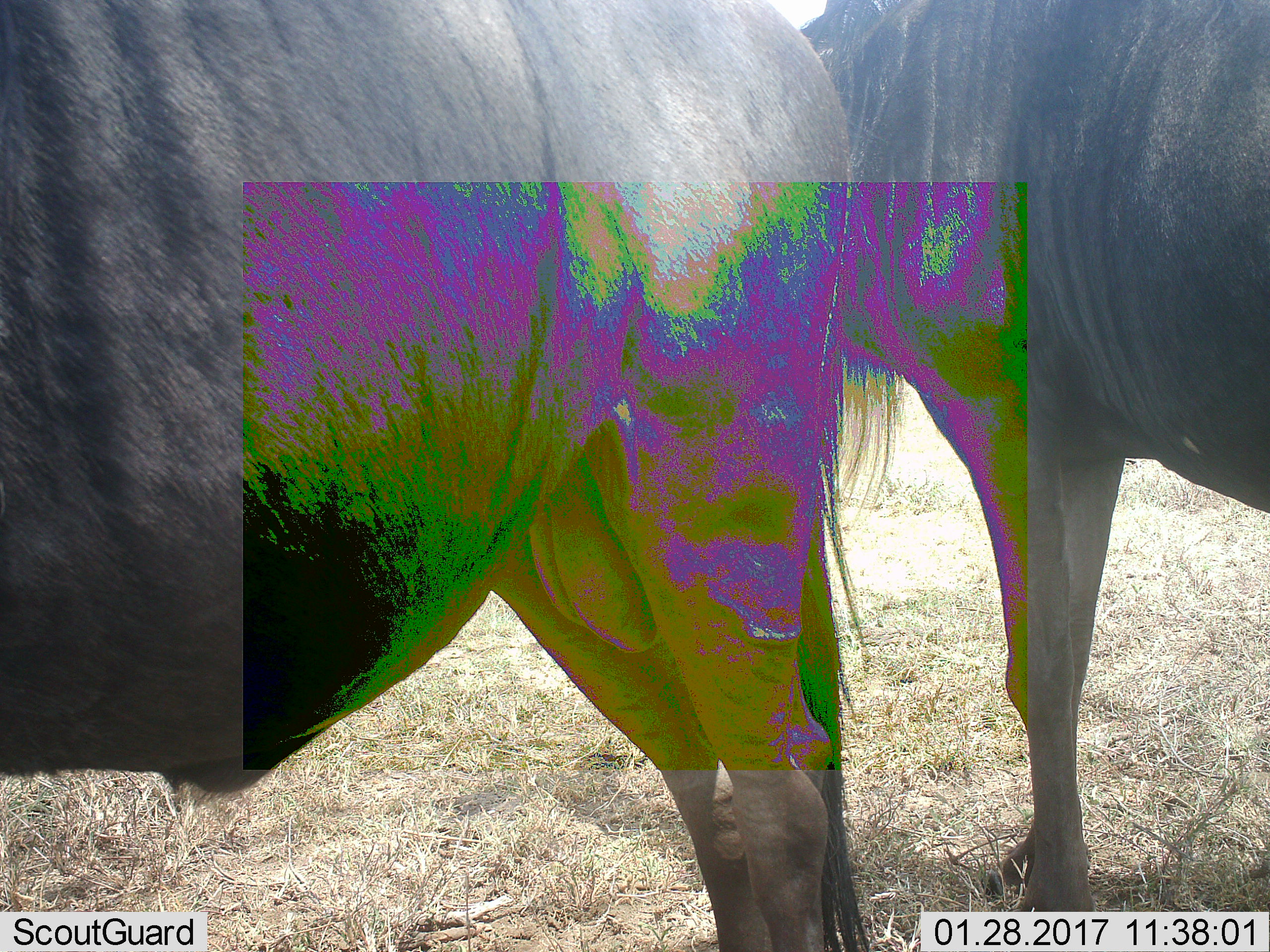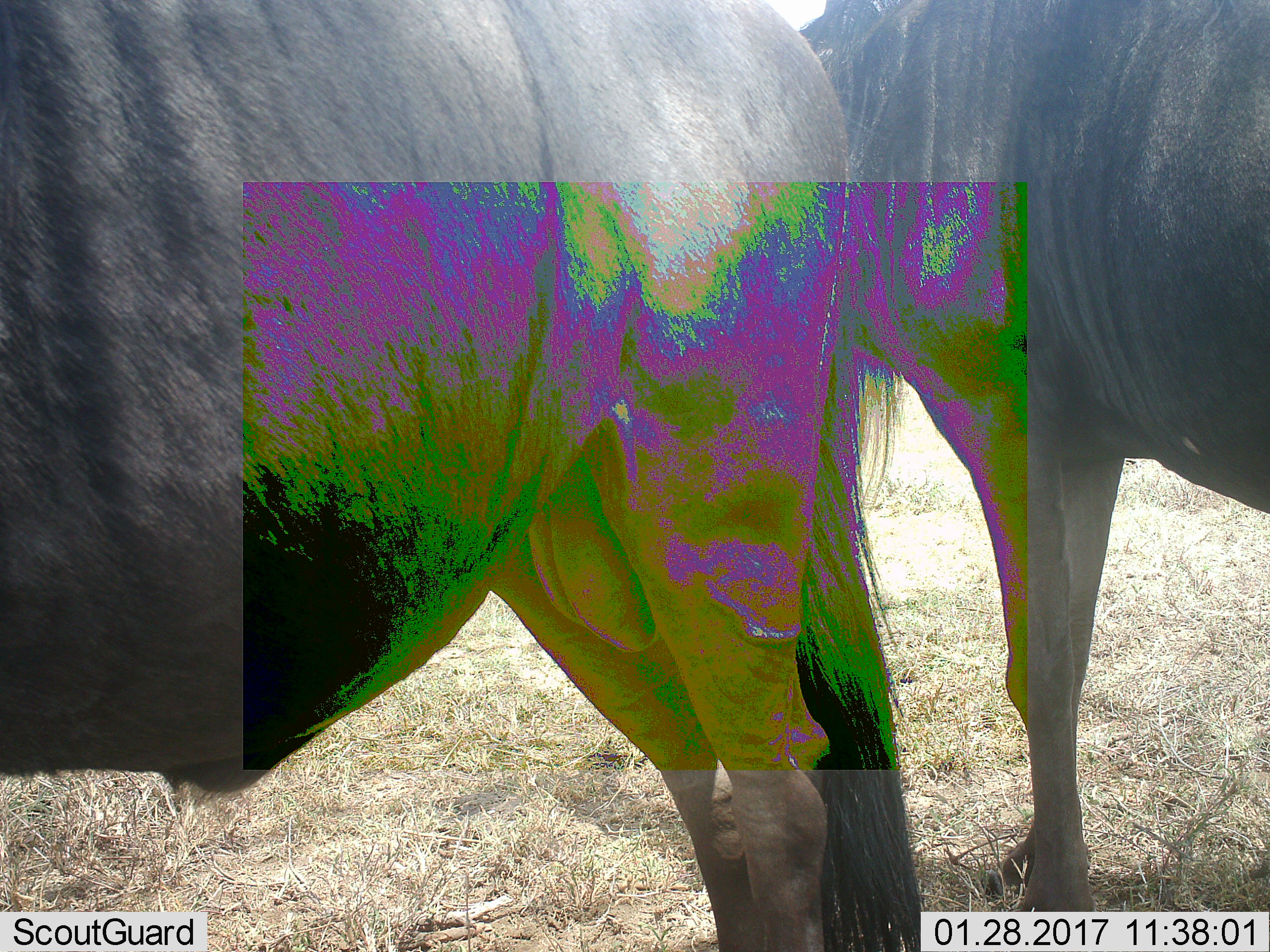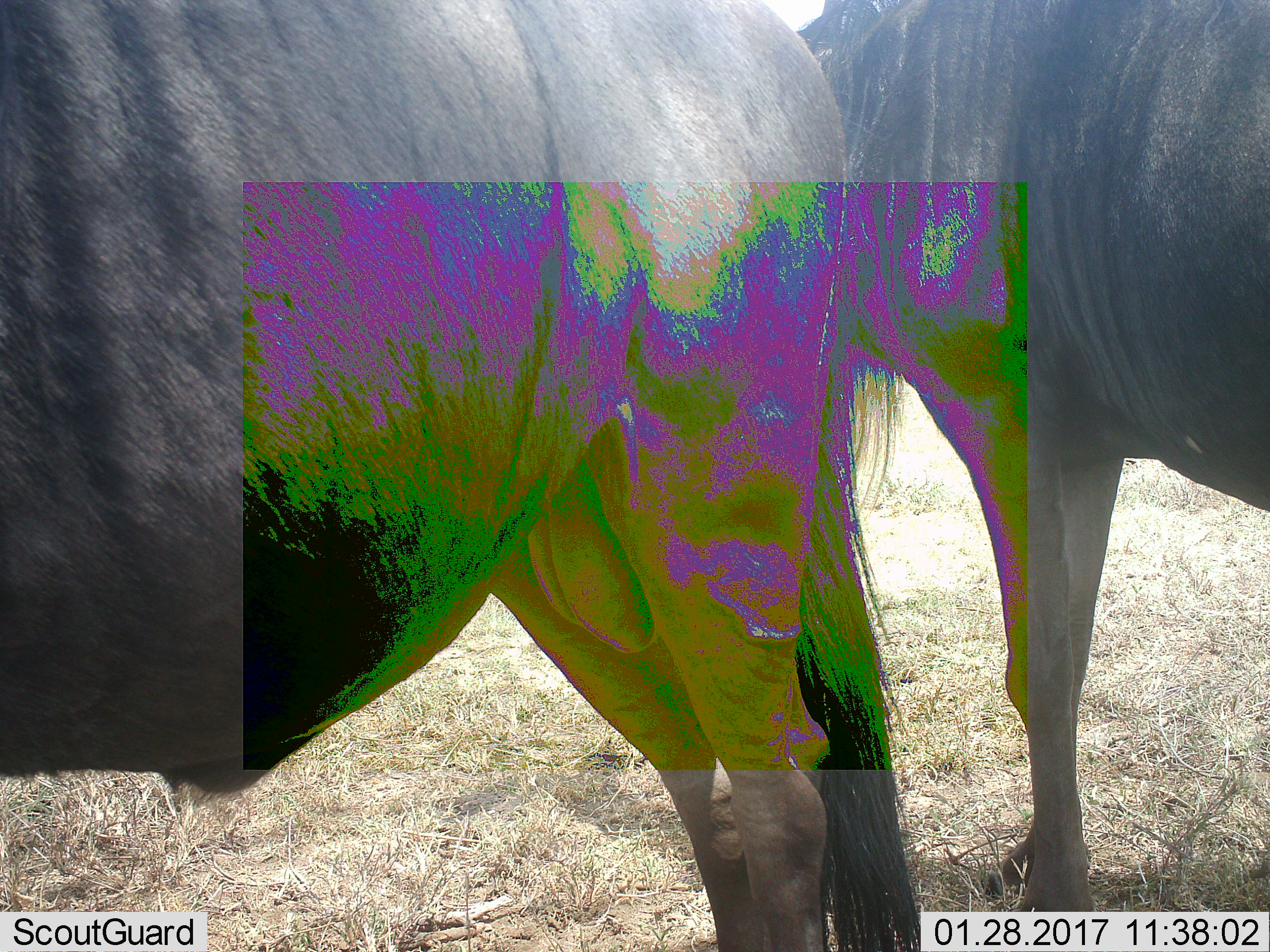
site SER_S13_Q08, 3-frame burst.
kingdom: Animalia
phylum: Chordata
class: Mammalia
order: Artiodactyla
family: Bovidae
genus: Connochaetes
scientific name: Connochaetes taurinus taurinus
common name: blue wildebeest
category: wildebeestblue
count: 2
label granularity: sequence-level